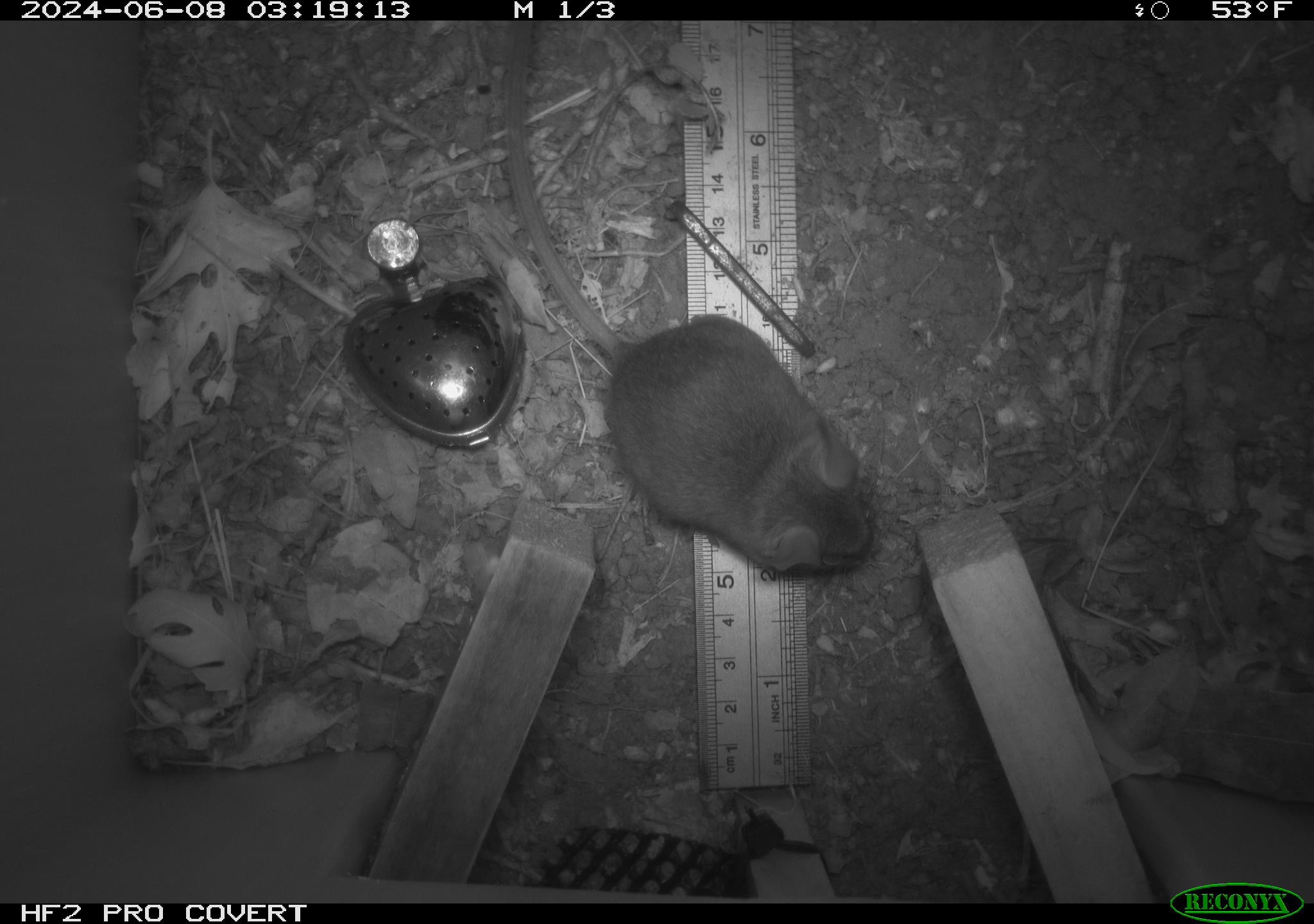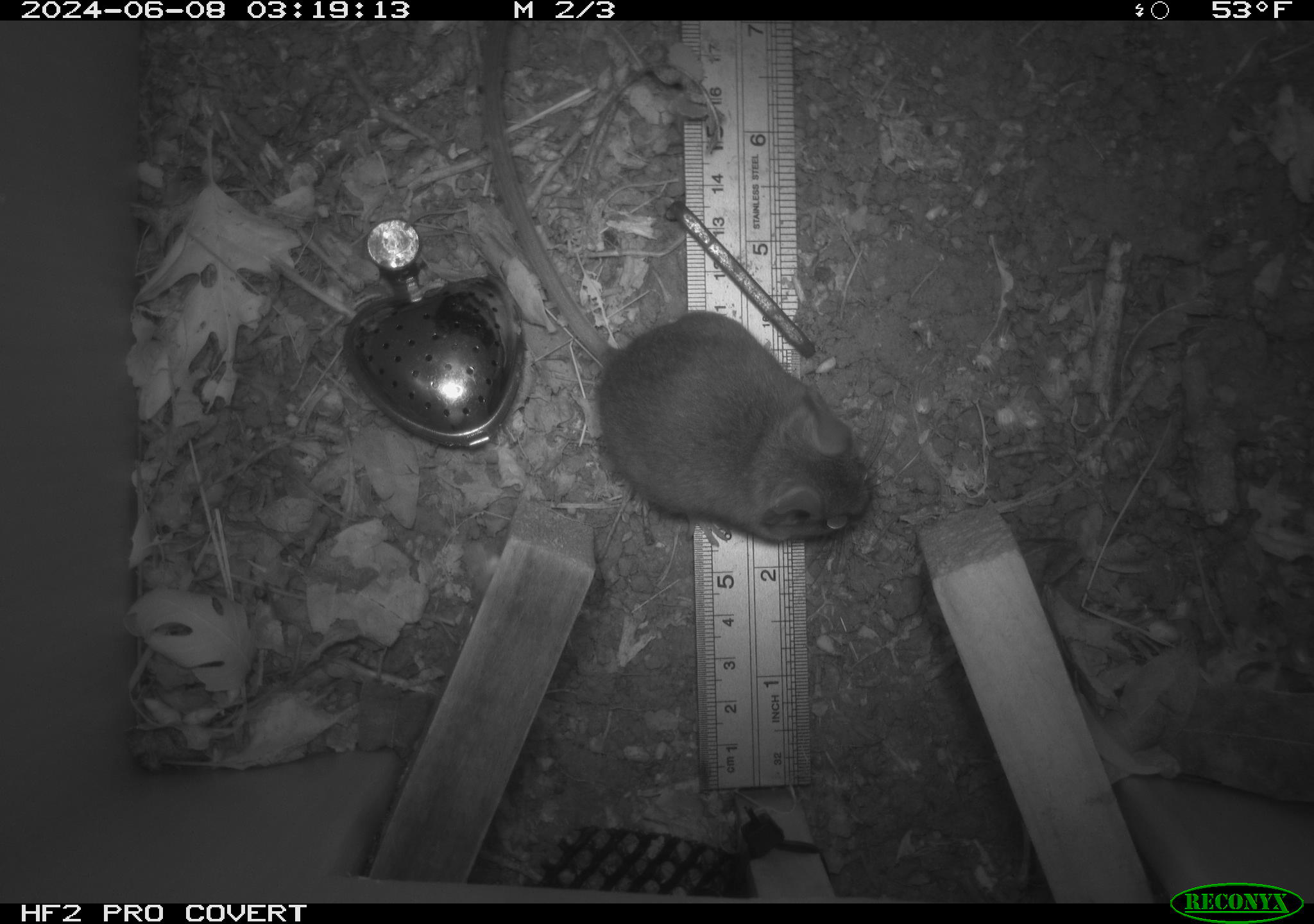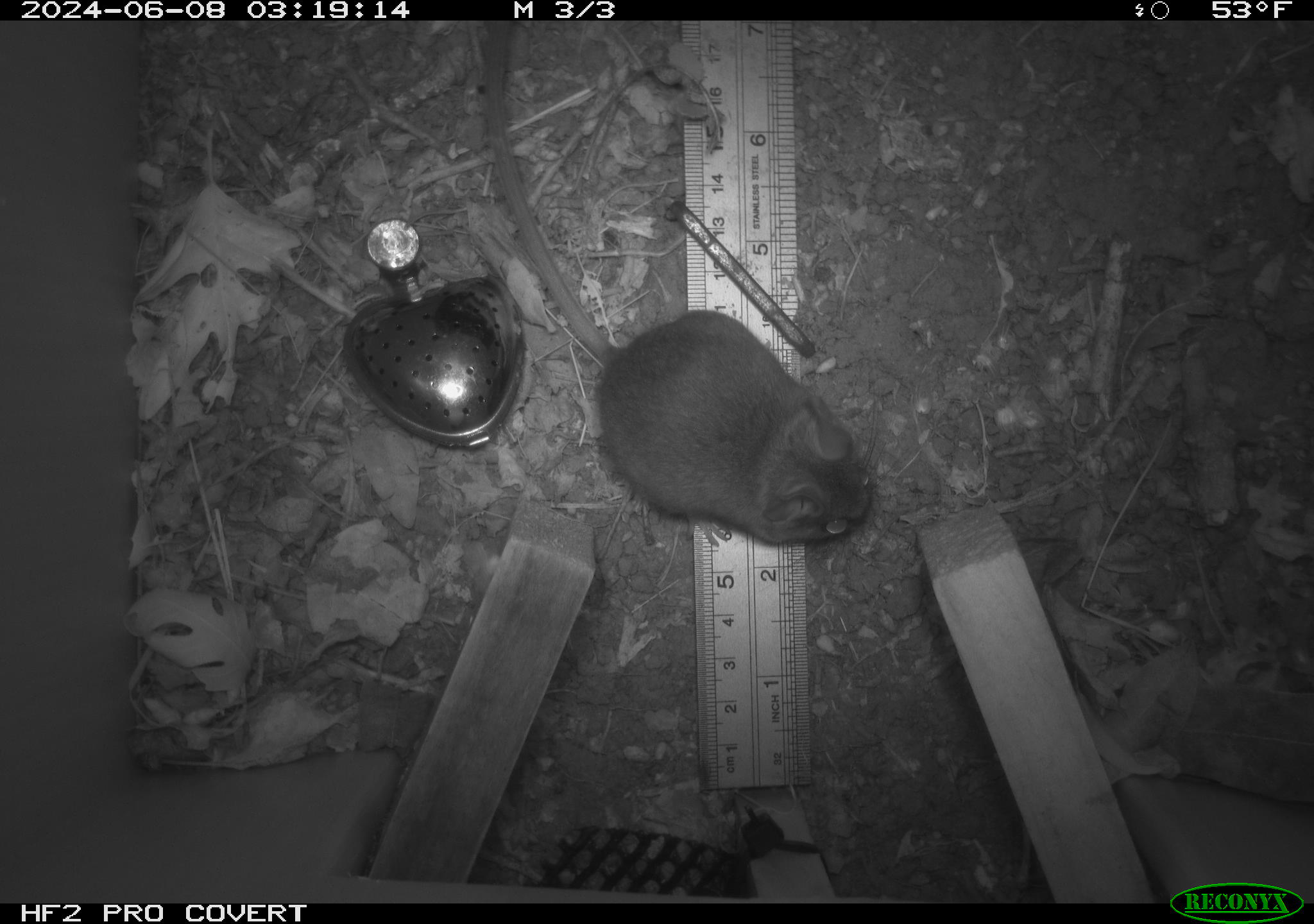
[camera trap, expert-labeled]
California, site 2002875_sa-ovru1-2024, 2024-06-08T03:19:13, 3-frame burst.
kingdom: Animalia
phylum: Chordata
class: Mammalia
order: Rodentia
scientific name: Rodentia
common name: rodent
Rodent (Rodentia).